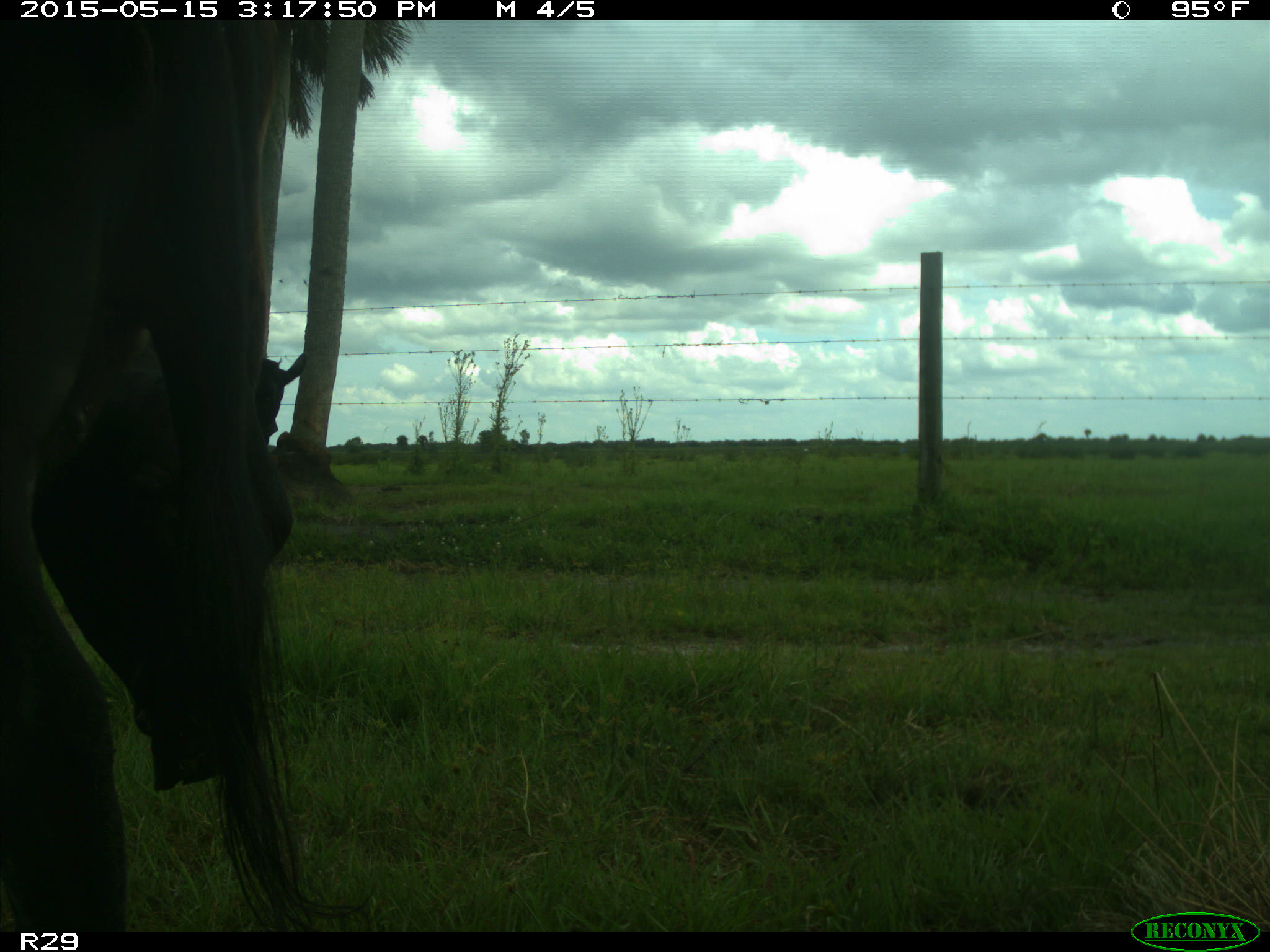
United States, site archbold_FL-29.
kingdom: Animalia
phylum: Chordata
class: Mammalia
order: Artiodactyla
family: Bovidae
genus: Bos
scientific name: Bos taurus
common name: domestic cow